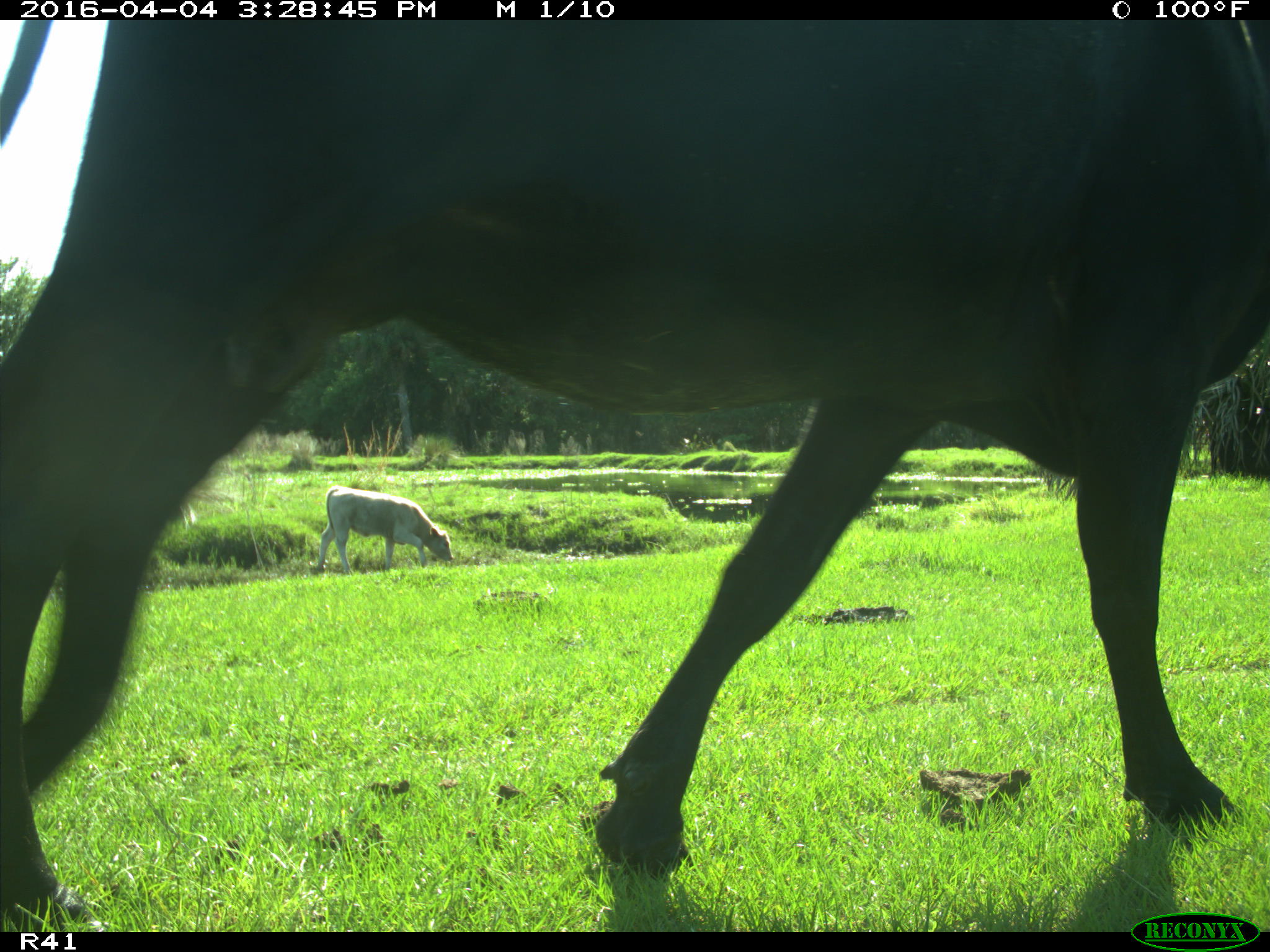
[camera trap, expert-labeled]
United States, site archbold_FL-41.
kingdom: Animalia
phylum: Chordata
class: Mammalia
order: Artiodactyla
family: Bovidae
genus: Bos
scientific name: Bos taurus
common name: domestic cow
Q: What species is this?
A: Bos taurus (domestic cow).